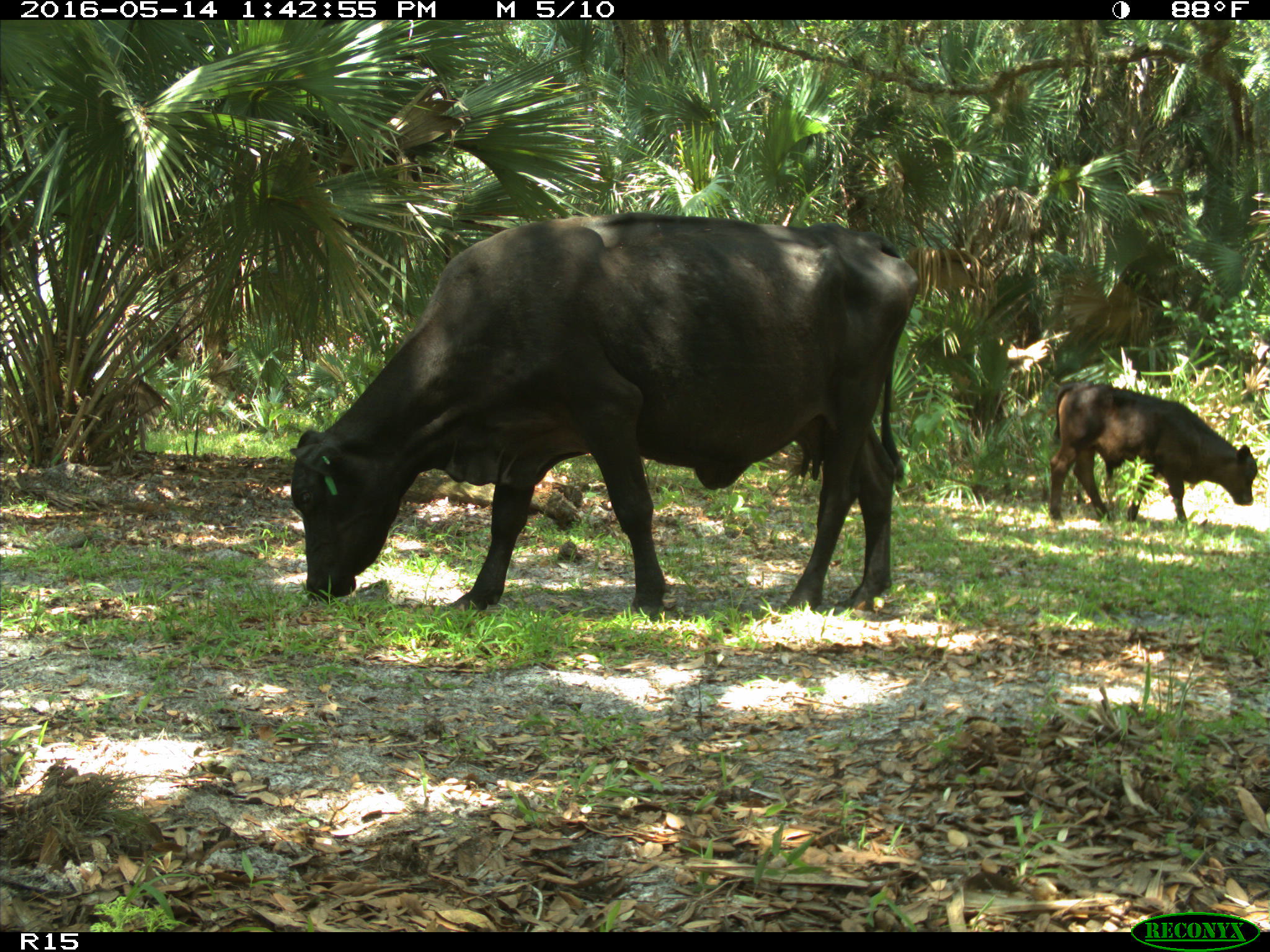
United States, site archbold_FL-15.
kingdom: Animalia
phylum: Chordata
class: Mammalia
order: Artiodactyla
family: Bovidae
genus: Bos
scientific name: Bos taurus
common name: domestic cow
Bos taurus (domestic cow).